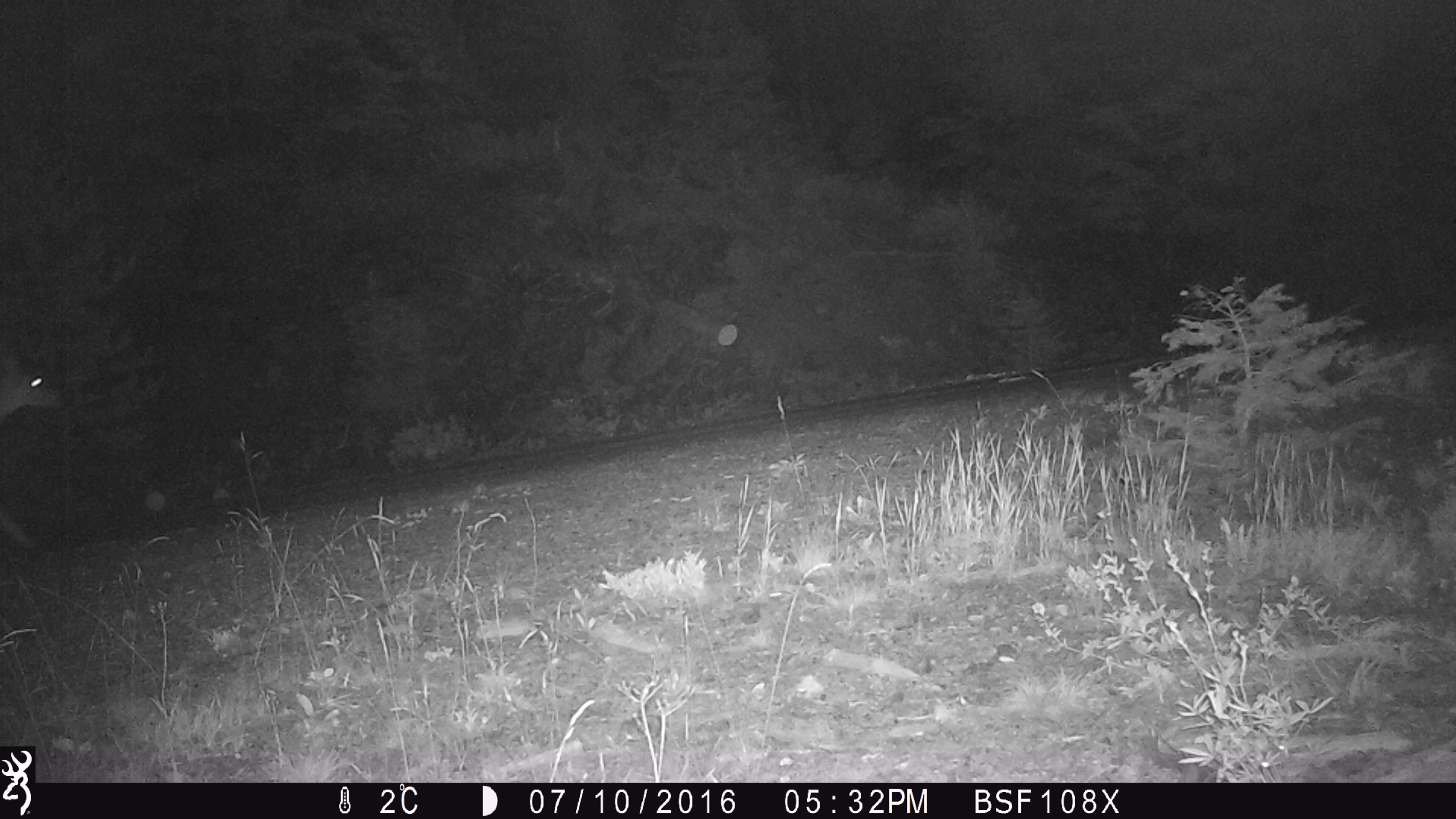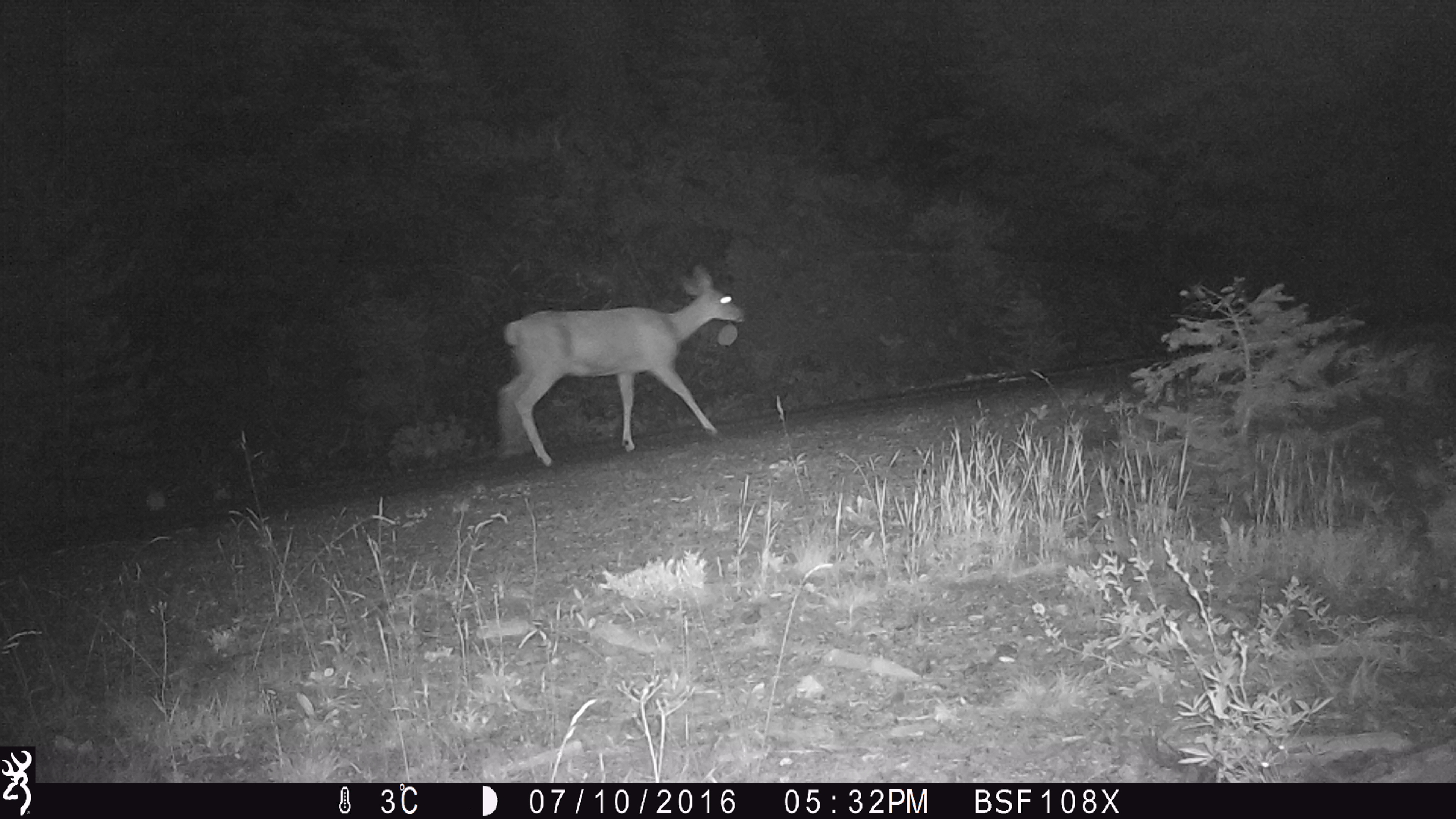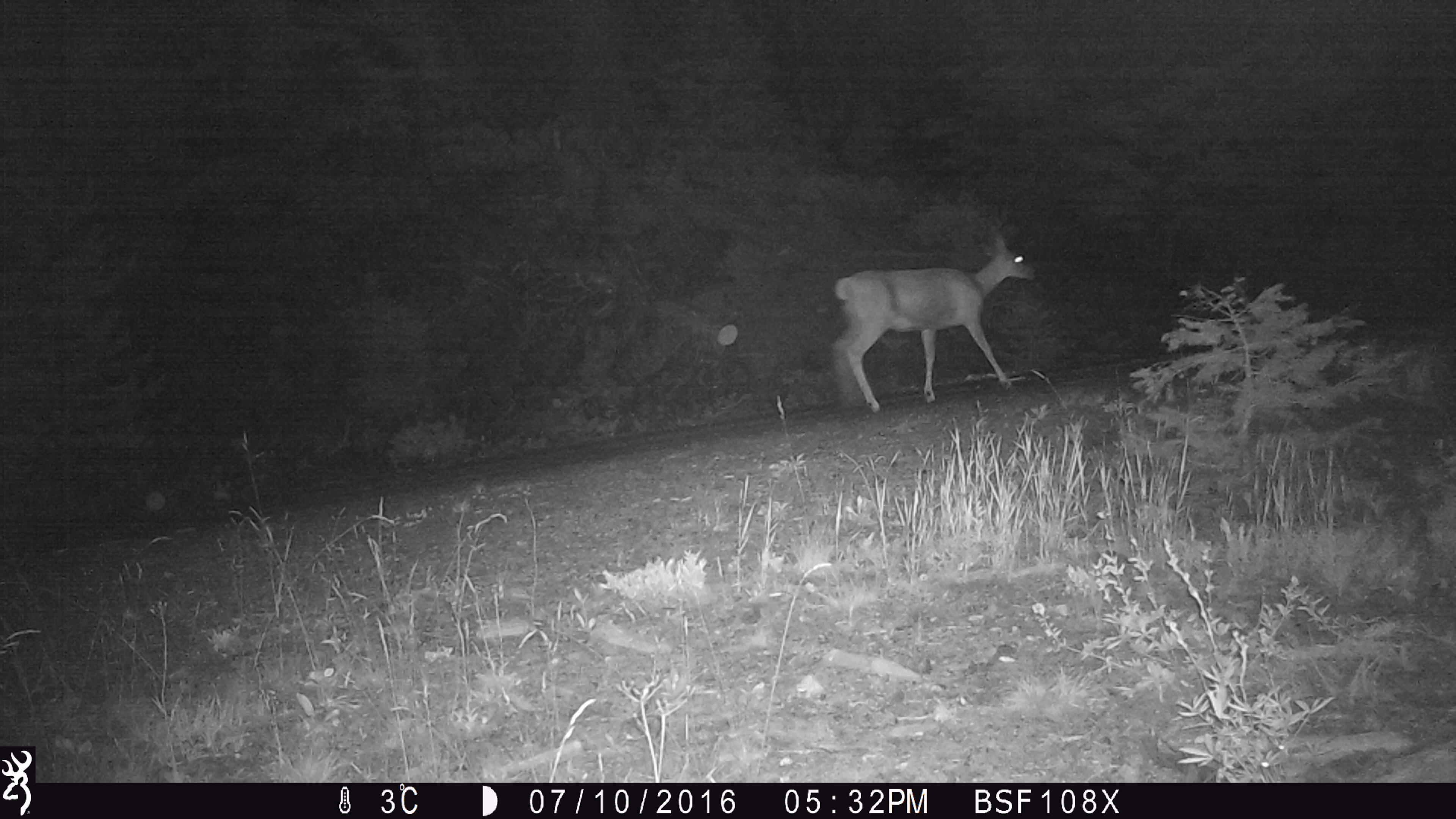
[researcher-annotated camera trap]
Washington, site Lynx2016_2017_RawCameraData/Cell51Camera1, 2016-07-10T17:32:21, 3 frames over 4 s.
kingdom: Animalia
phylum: Chordata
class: Mammalia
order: Artiodactyla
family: Cervidae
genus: Odocoileus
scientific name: Odocoileus hemionus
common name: mule deer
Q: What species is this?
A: Odocoileus hemionus (mule deer).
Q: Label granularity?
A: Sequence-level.